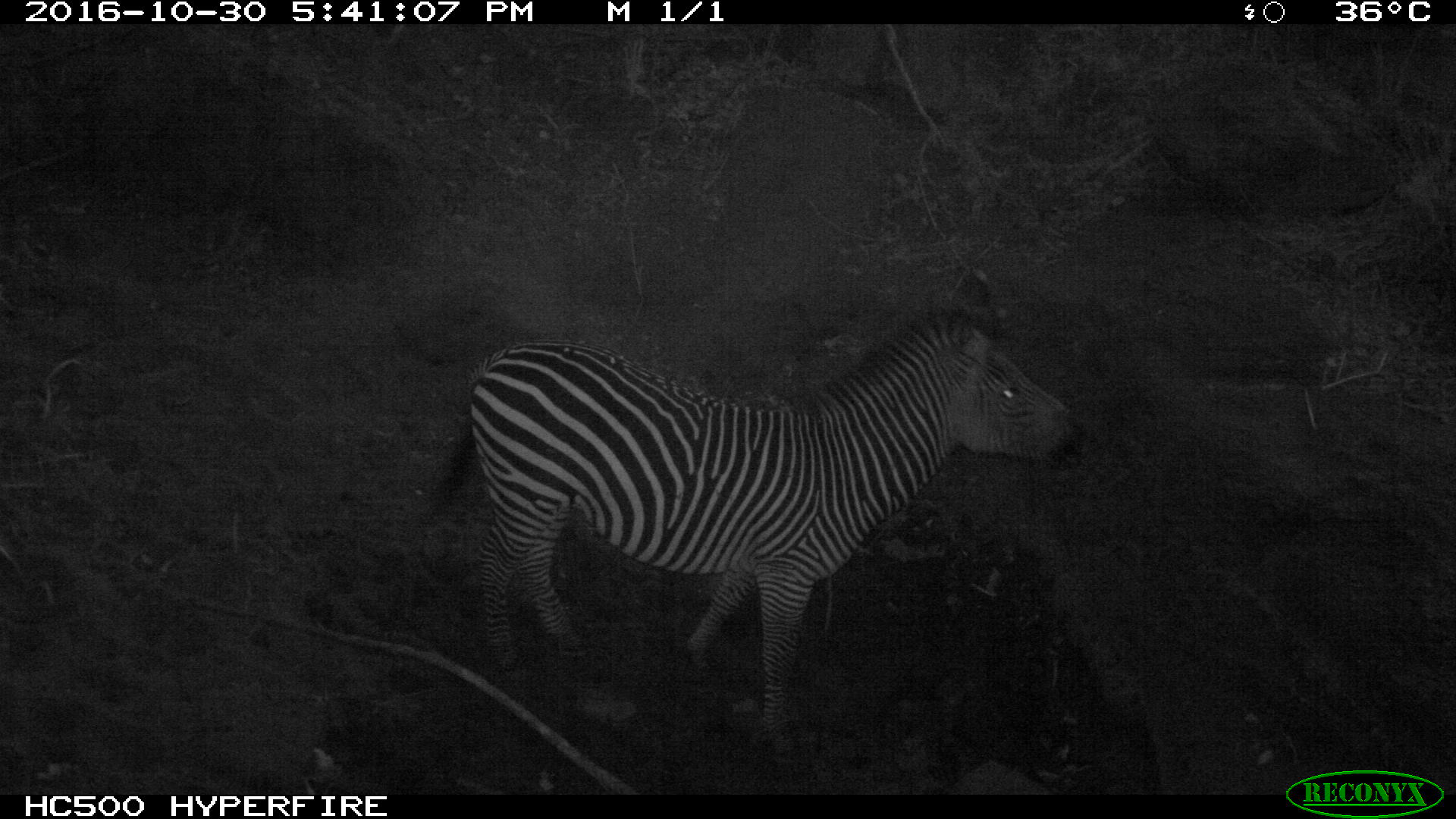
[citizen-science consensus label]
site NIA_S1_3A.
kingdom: Animalia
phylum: Chordata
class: Mammalia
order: Perissodactyla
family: Equidae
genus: Equus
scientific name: Equus quagga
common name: plains zebra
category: zebraplains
Zebraplains (plains zebra) (Equus quagga), count 1. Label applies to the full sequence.